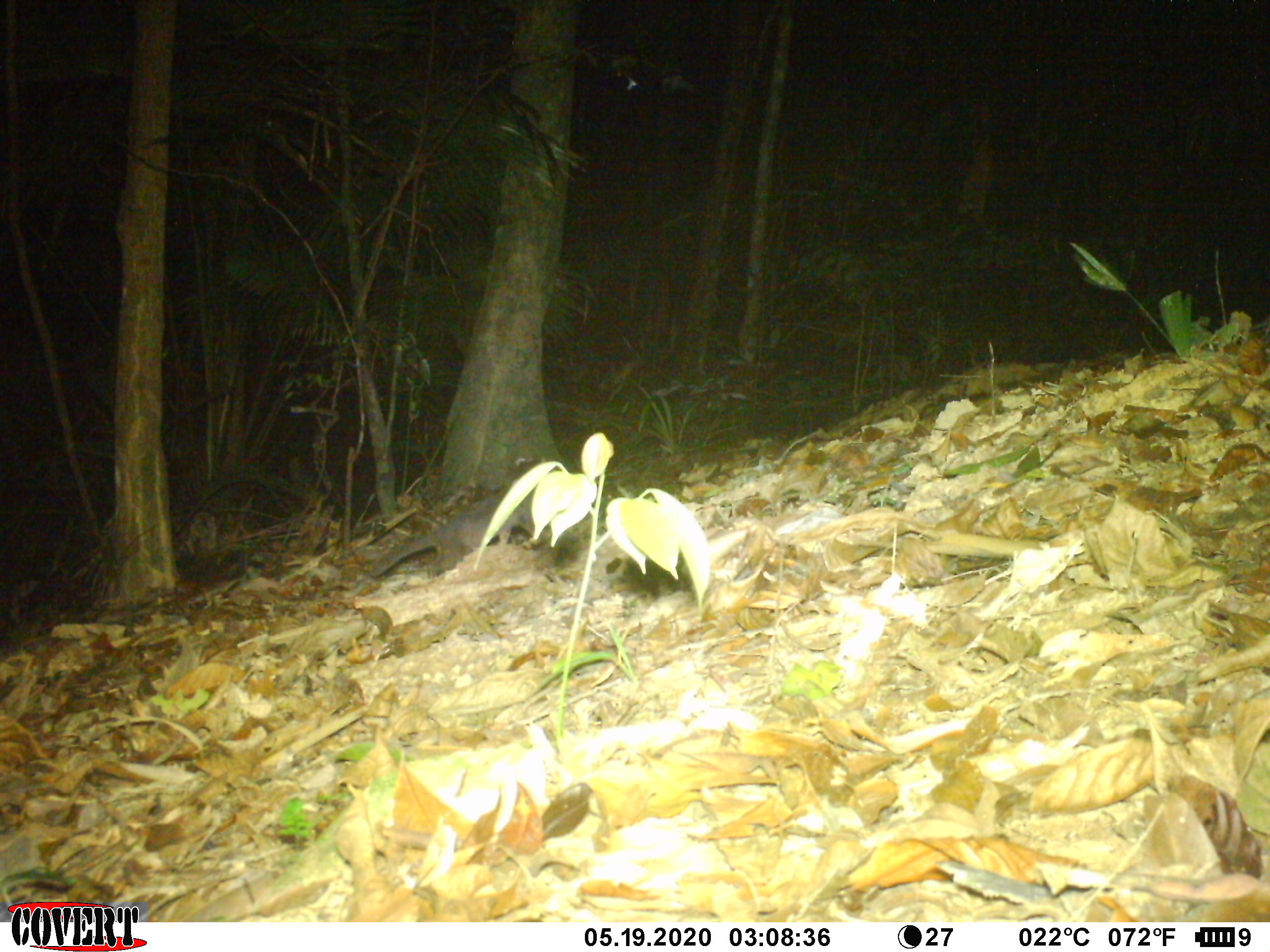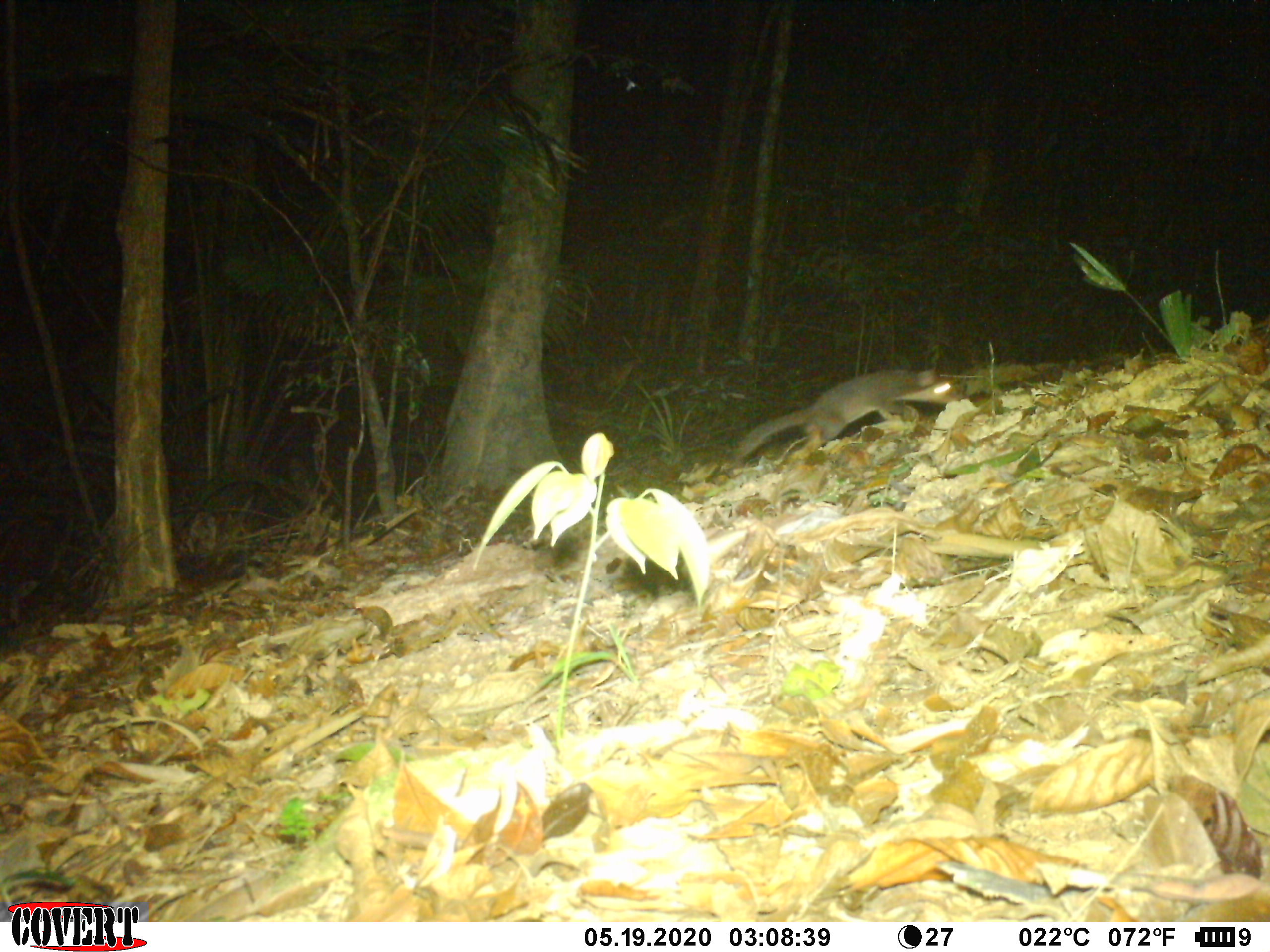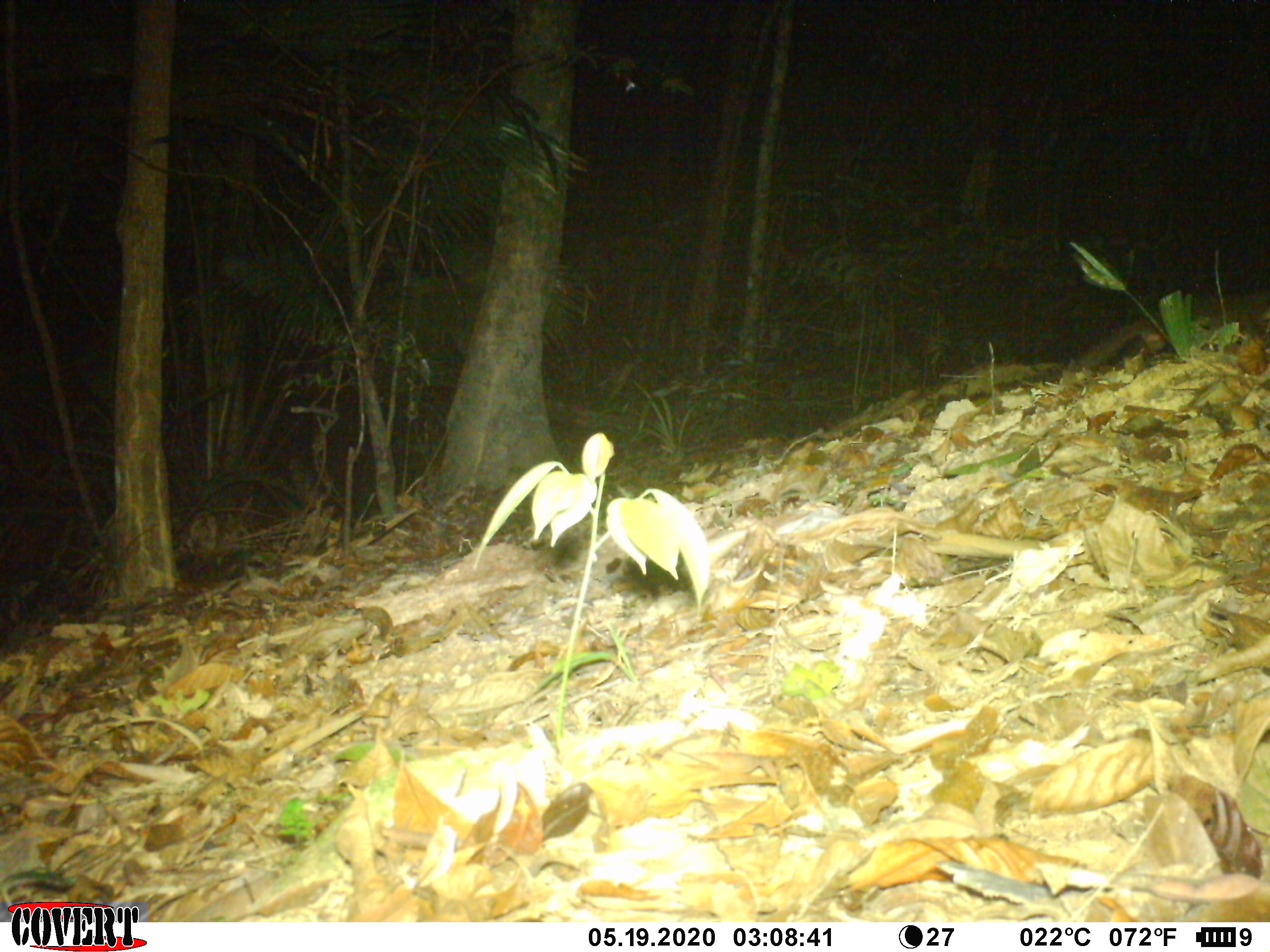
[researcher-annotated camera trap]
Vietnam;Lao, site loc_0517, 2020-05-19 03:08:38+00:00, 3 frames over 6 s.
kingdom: Animalia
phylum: Chordata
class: Mammalia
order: Carnivora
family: Mustelidae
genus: Melogale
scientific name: Melogale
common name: ferret badger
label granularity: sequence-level